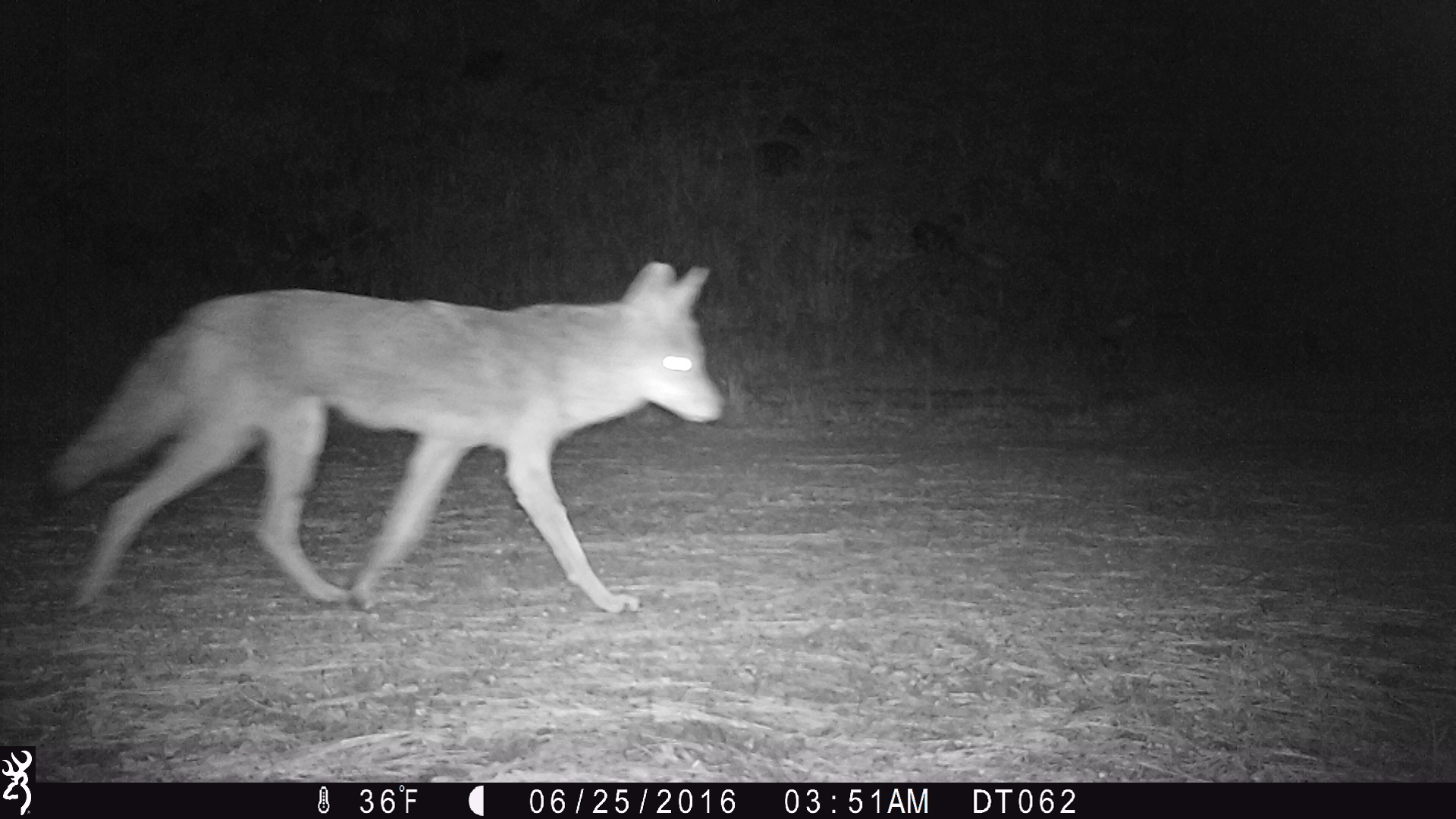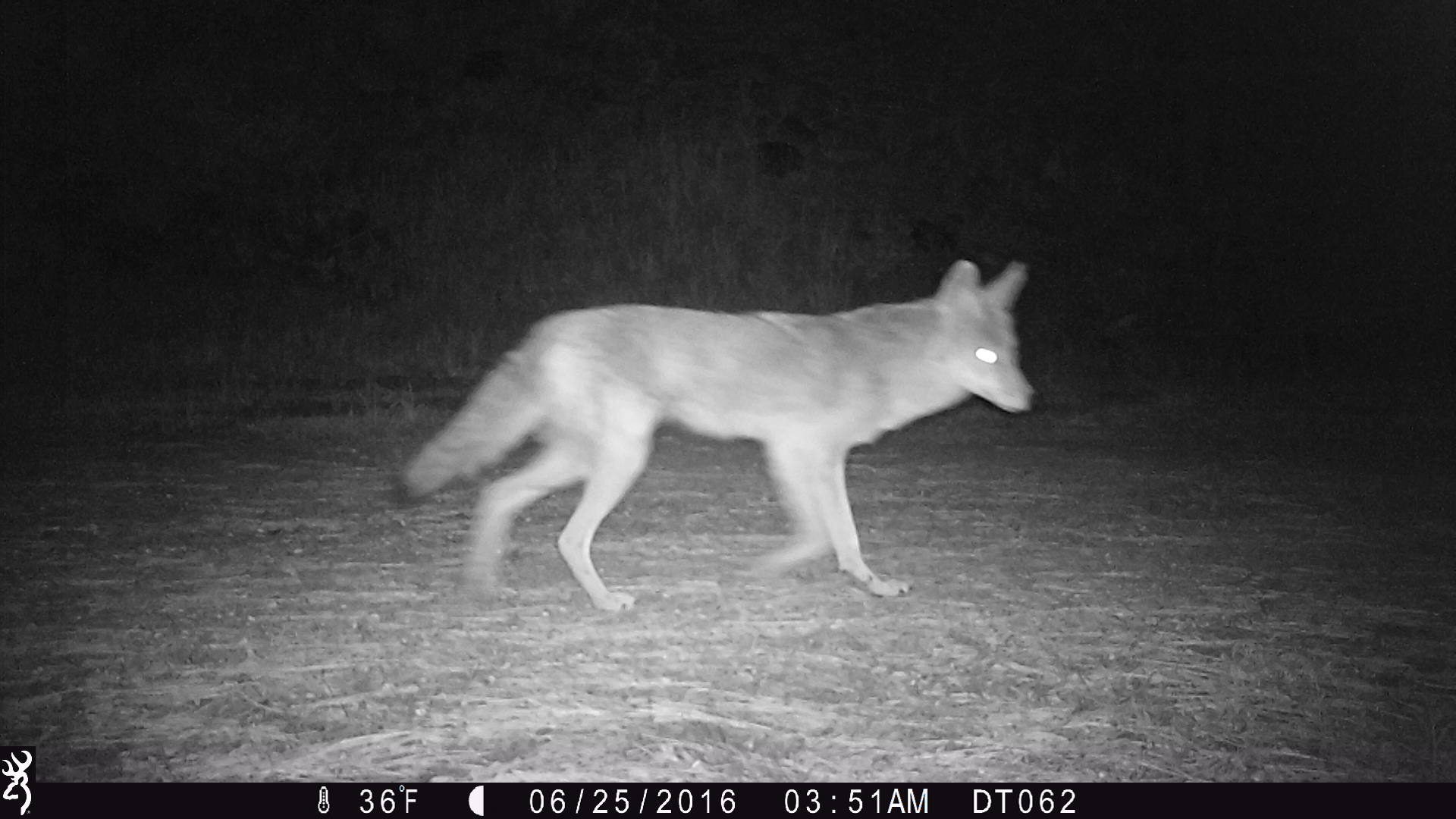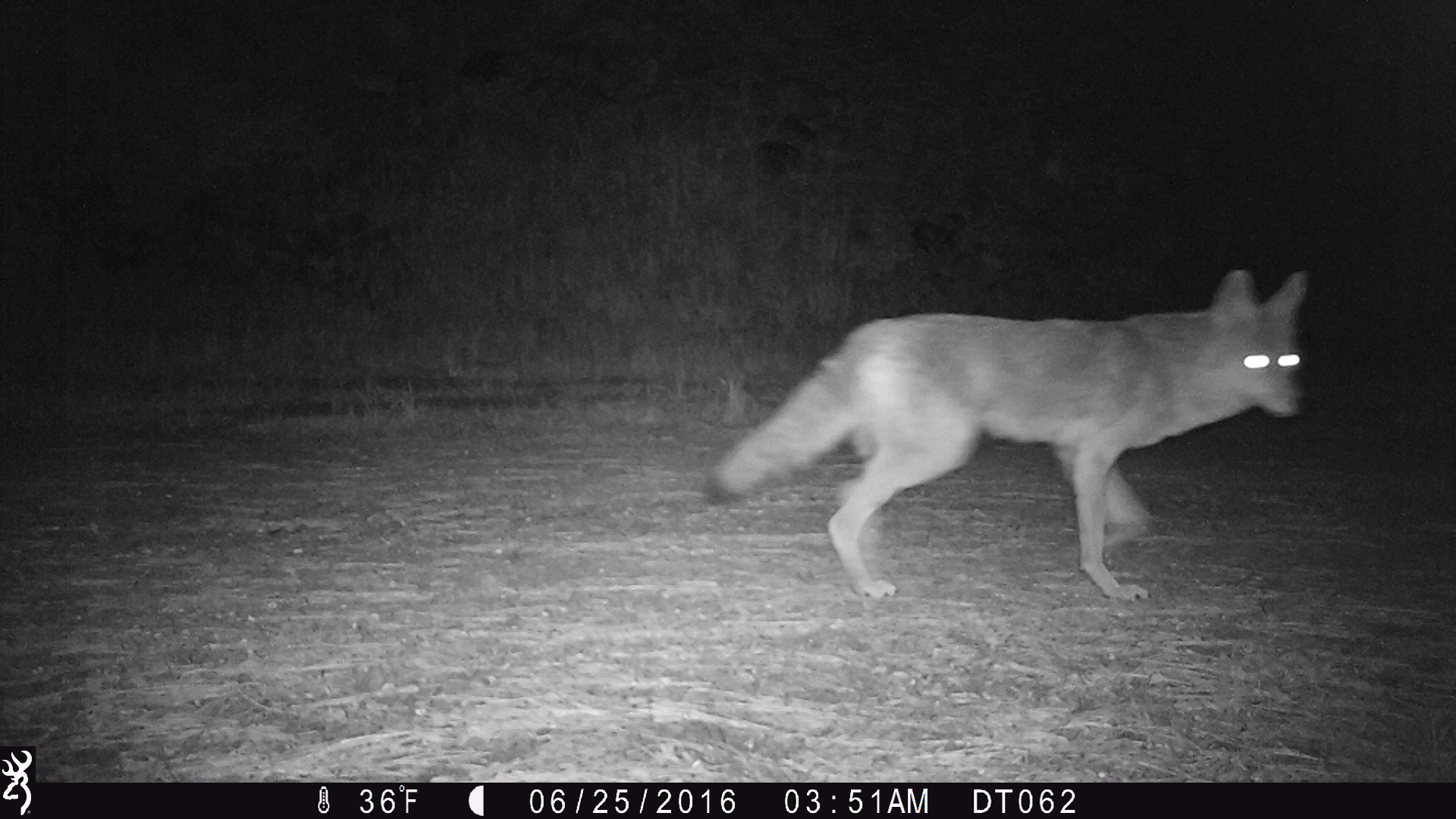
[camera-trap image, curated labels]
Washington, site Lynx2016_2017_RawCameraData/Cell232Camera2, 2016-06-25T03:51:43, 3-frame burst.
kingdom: Animalia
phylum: Chordata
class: Mammalia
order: Carnivora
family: Canidae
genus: Canis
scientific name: Canis latrans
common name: coyote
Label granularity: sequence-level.